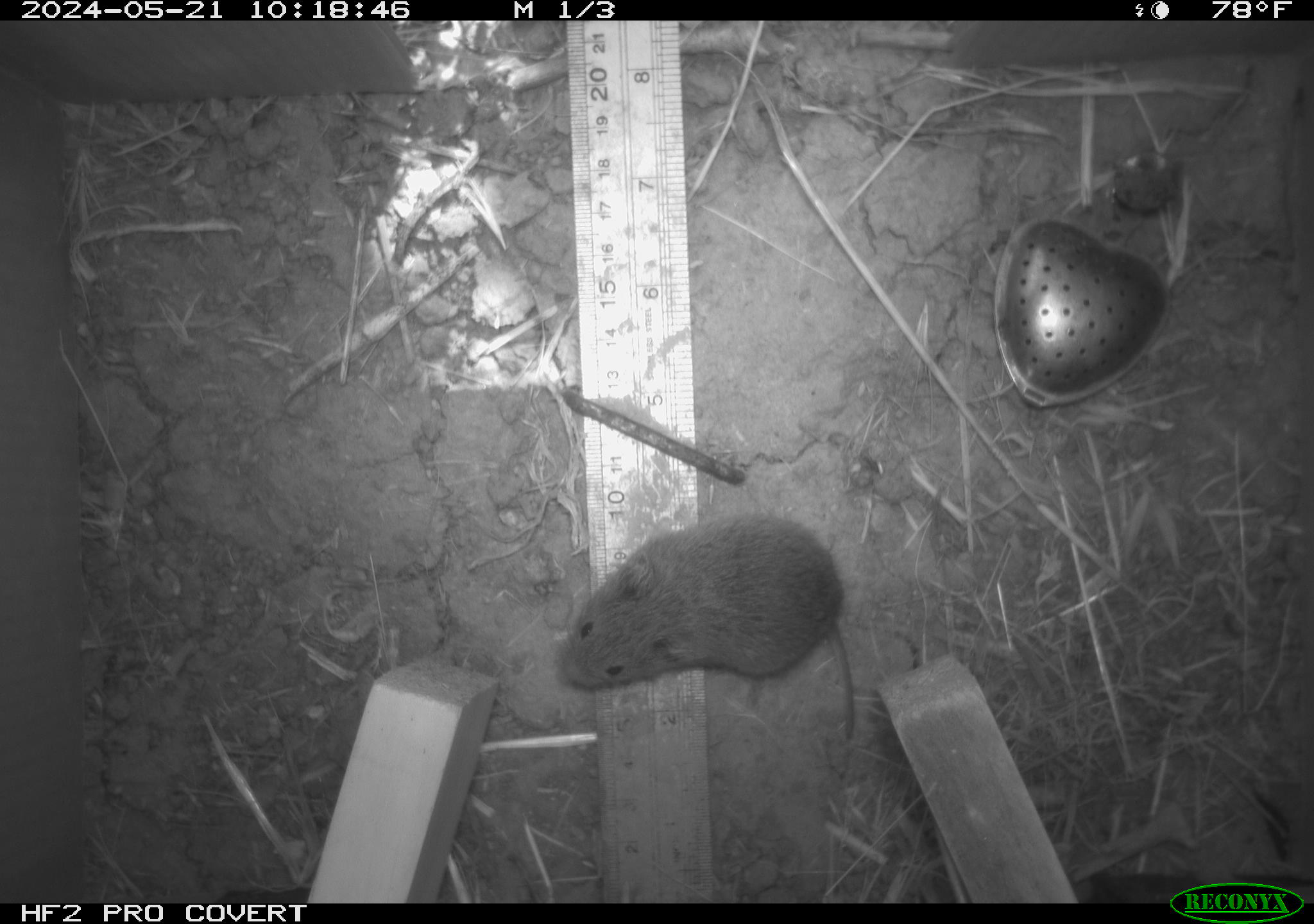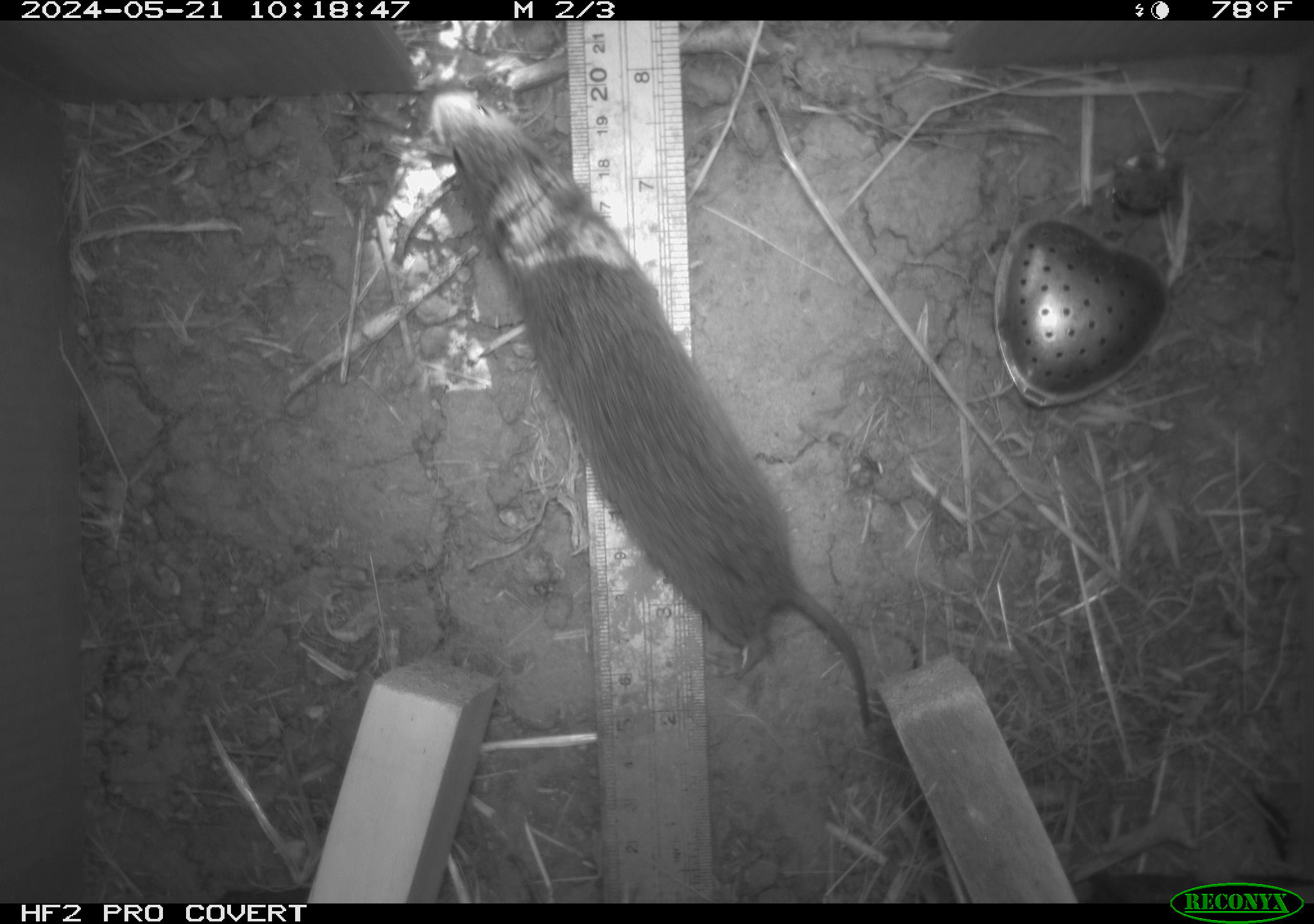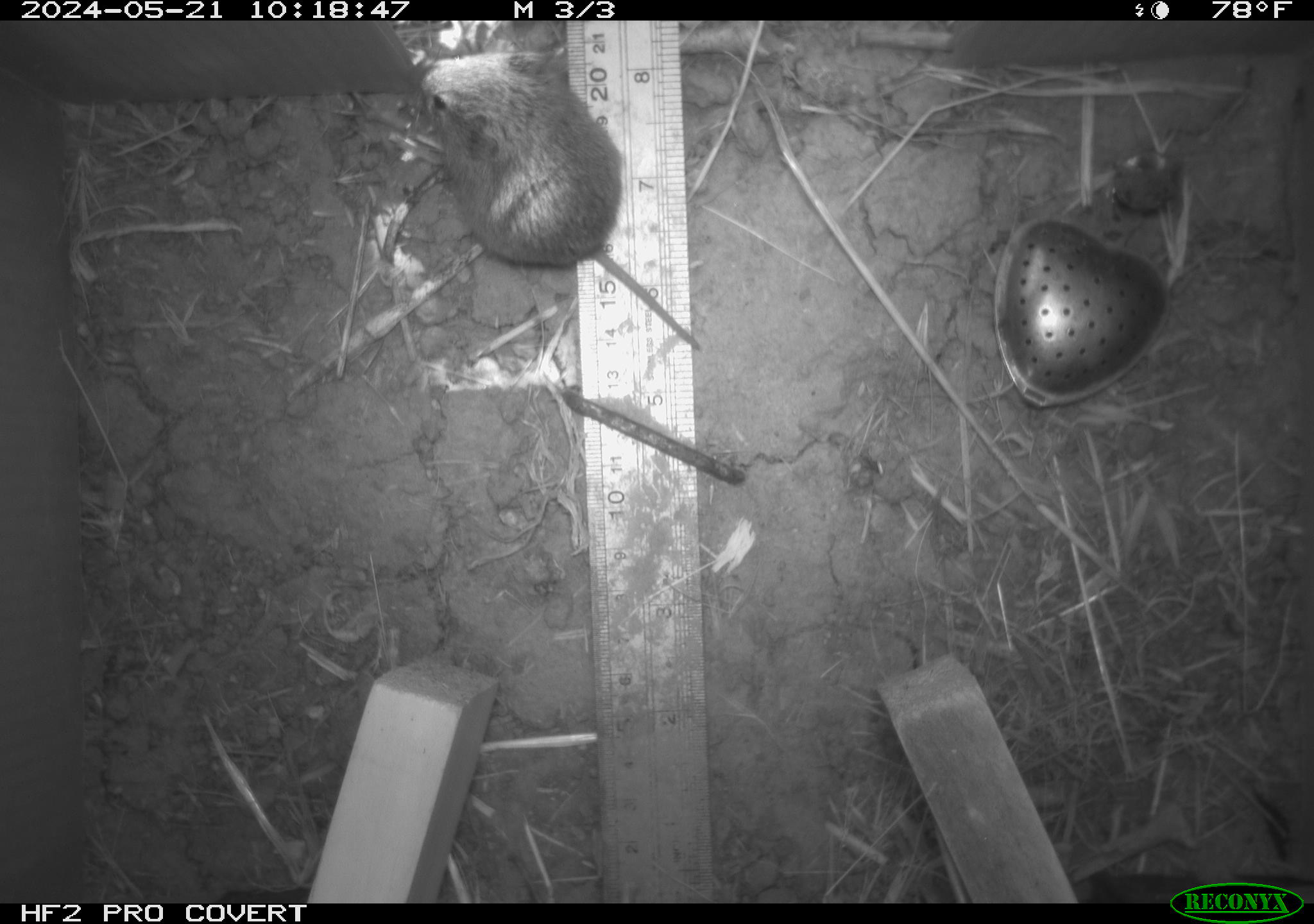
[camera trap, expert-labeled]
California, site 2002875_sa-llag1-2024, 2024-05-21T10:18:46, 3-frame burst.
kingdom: Animalia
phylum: Chordata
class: Mammalia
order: Rodentia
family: Cricetidae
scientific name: Arvicolinae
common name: voles, lemmings, and muskrats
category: arvicolinae subfamily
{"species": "arvicolinae subfamily (voles, lemmings, and muskrats) (Arvicolinae)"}